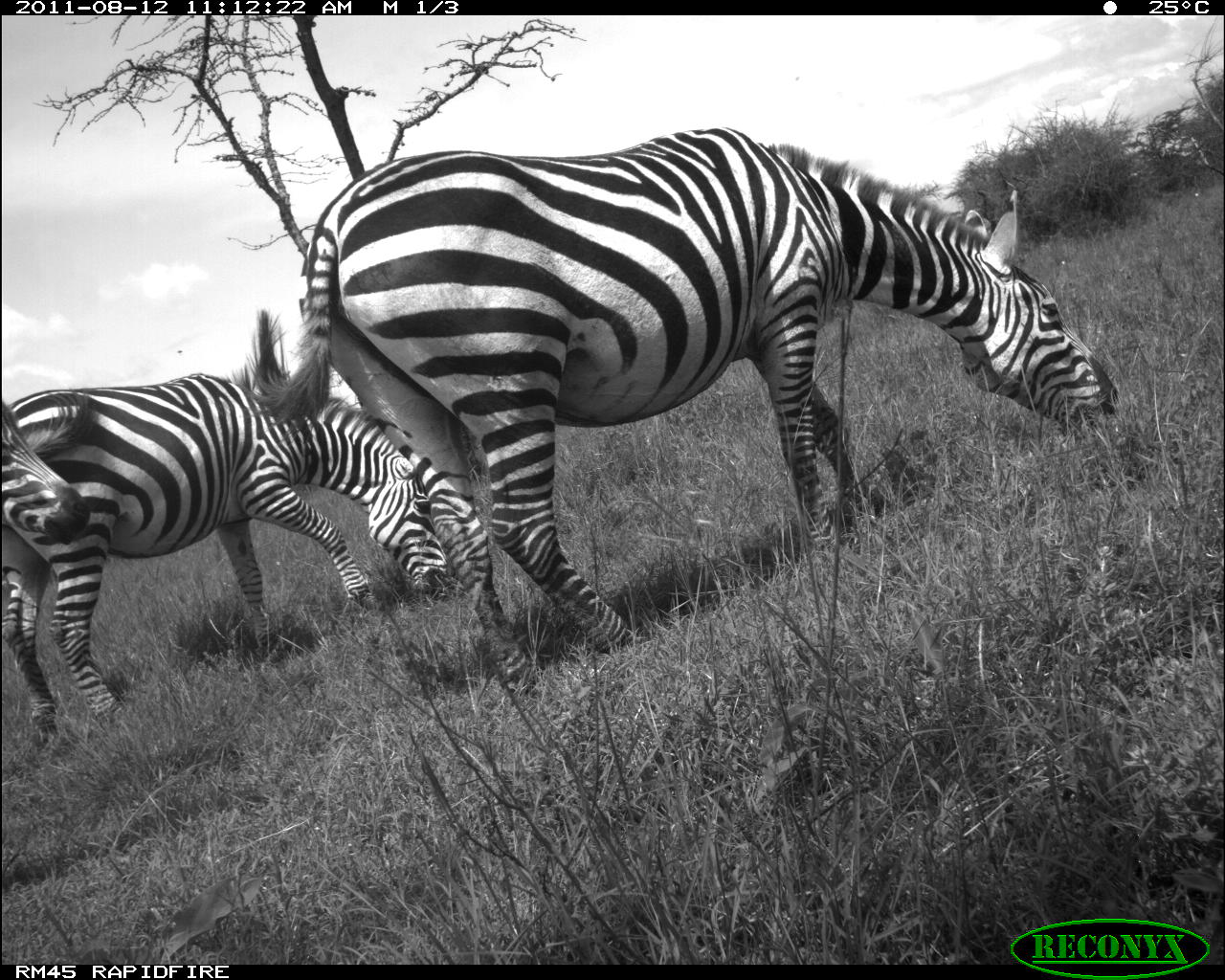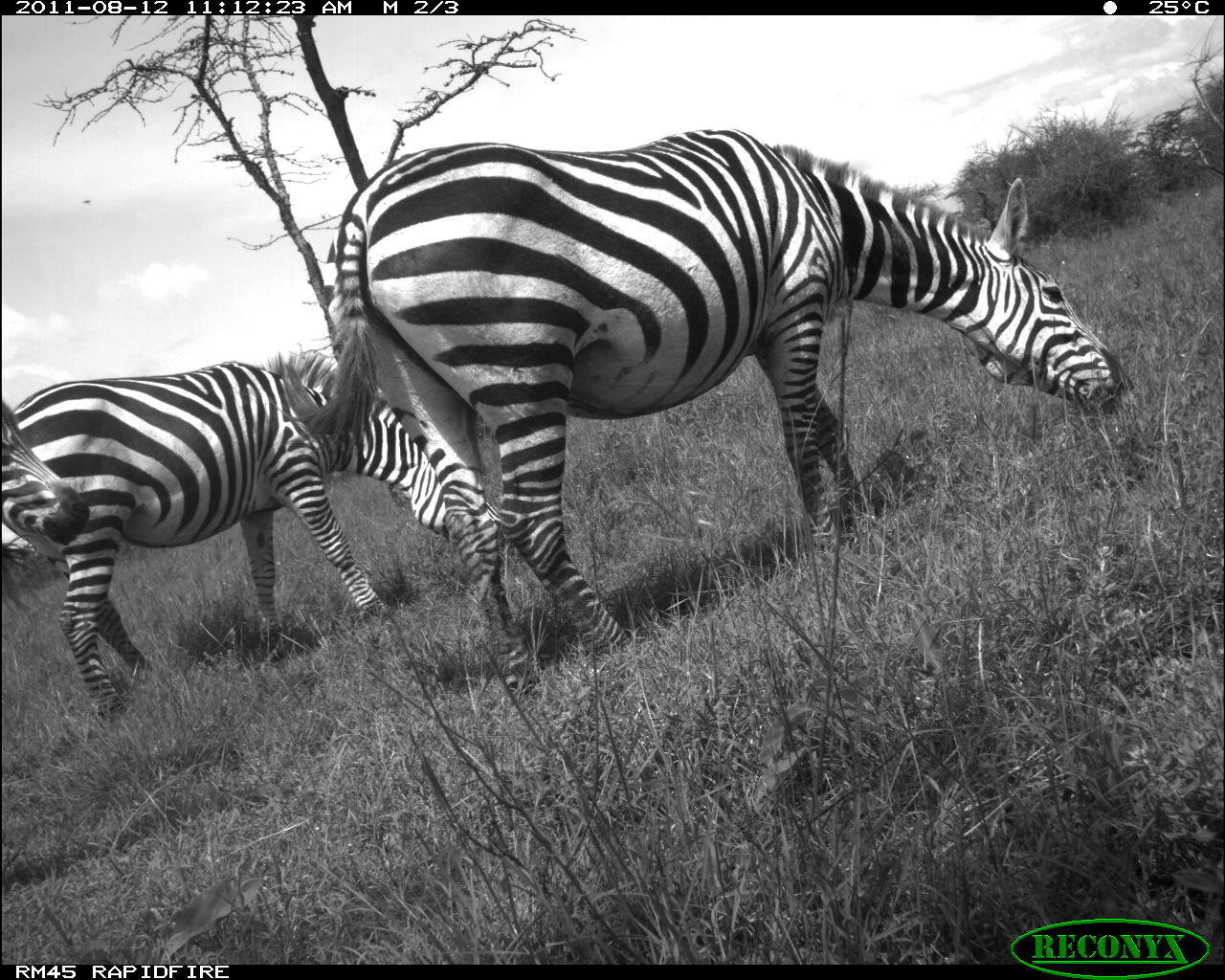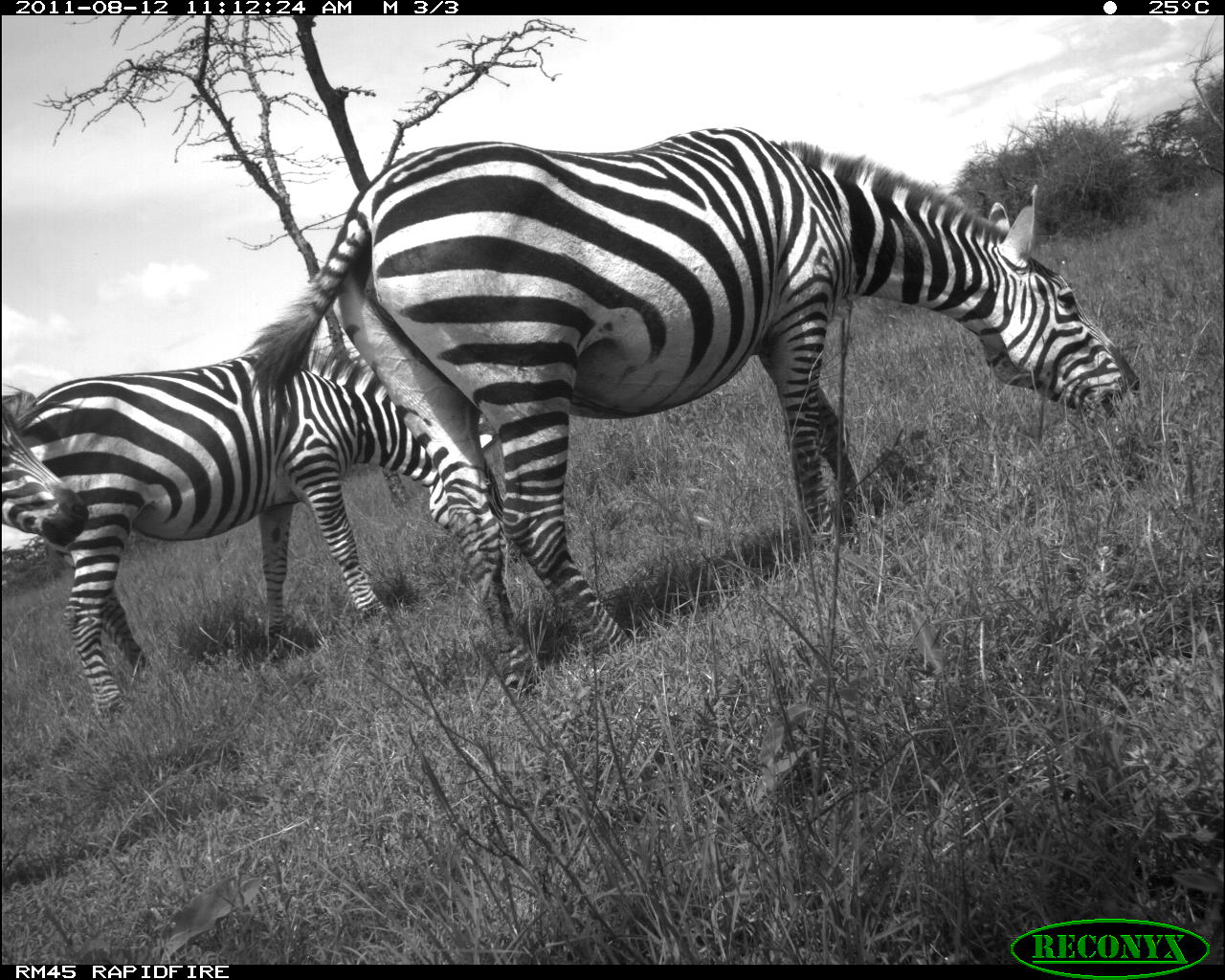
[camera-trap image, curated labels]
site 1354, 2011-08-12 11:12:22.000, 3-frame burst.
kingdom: Animalia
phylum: Chordata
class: Mammalia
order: Perissodactyla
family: Equidae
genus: Equus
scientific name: Equus quagga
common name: plains zebra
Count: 3.